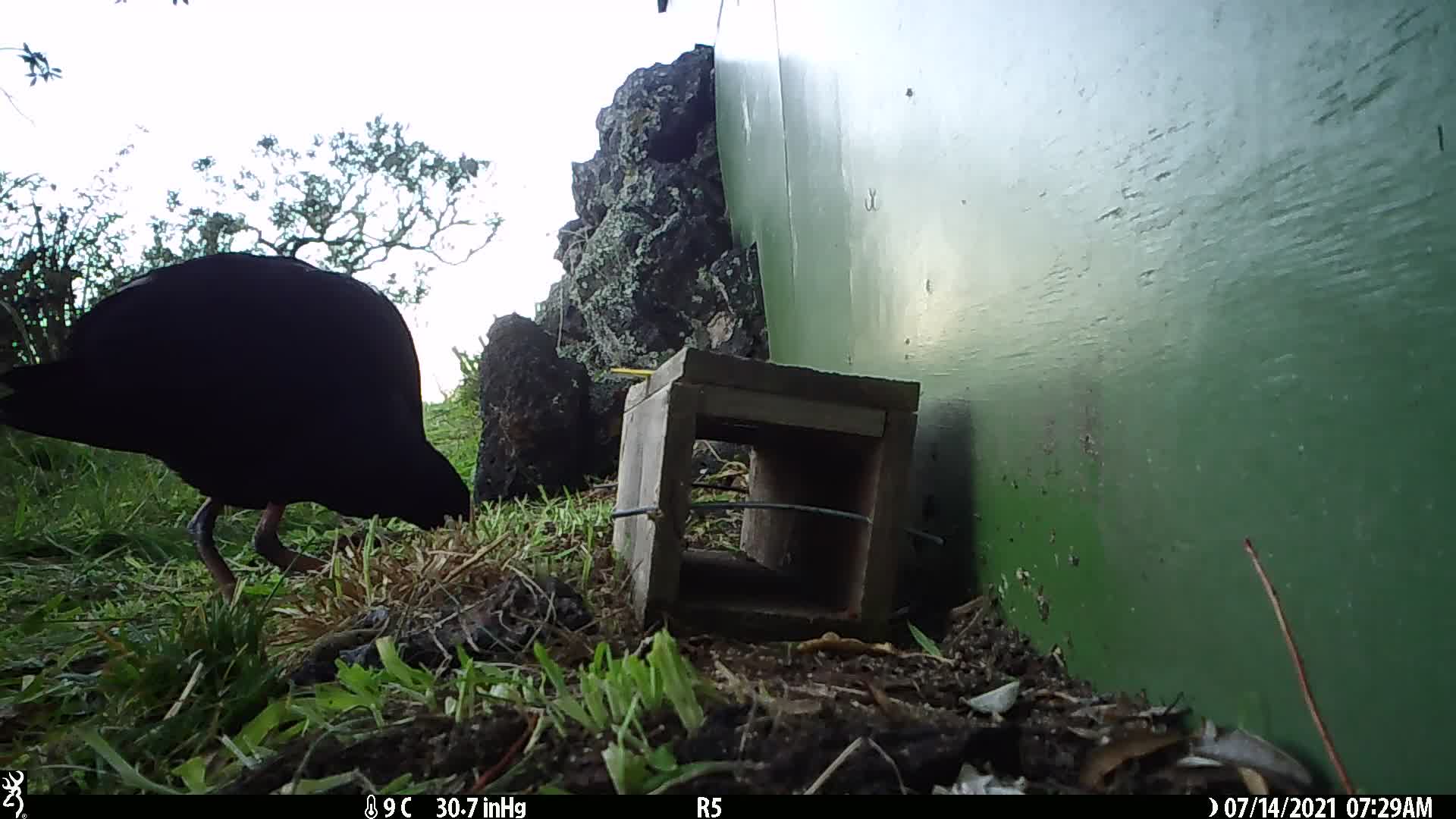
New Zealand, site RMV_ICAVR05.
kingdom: Animalia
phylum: Chordata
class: Aves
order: Gruiformes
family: Rallidae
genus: Porphyrio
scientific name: Porphyrio melanotus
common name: australasian swamphen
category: pukeko